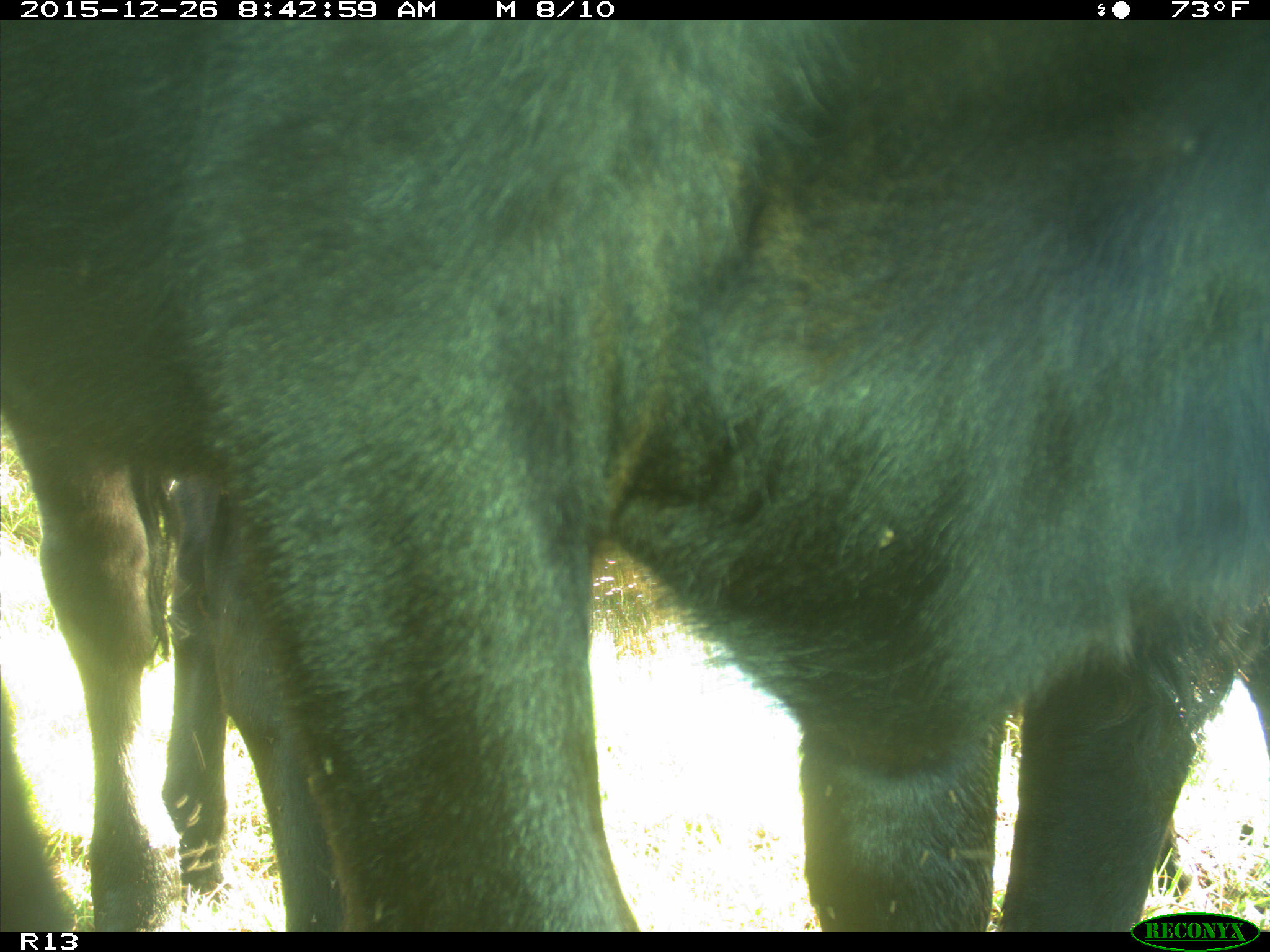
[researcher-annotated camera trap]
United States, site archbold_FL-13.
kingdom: Animalia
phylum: Chordata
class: Mammalia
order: Artiodactyla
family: Bovidae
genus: Bos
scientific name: Bos taurus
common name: domestic cow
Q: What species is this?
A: Bos taurus (domestic cow).